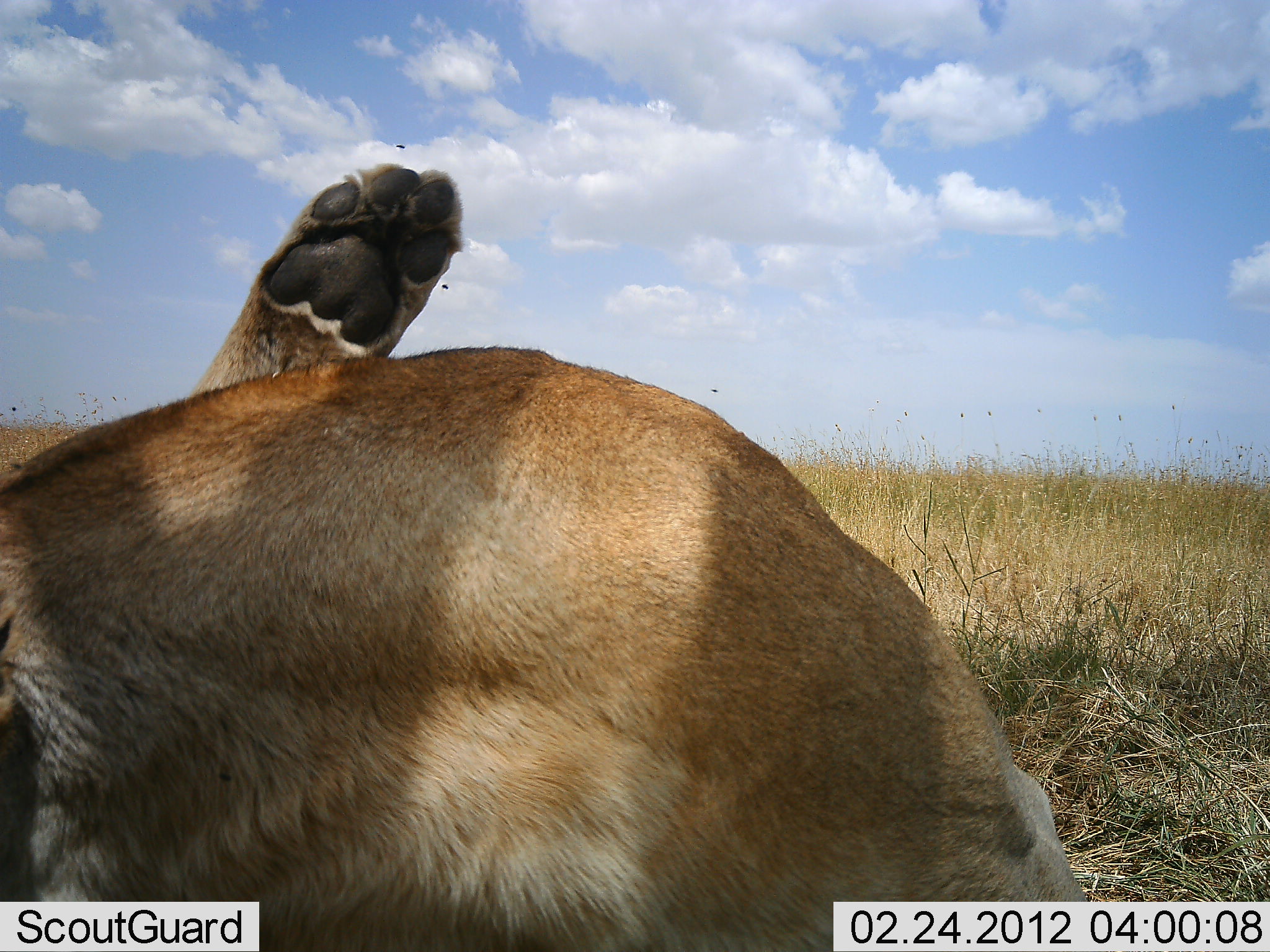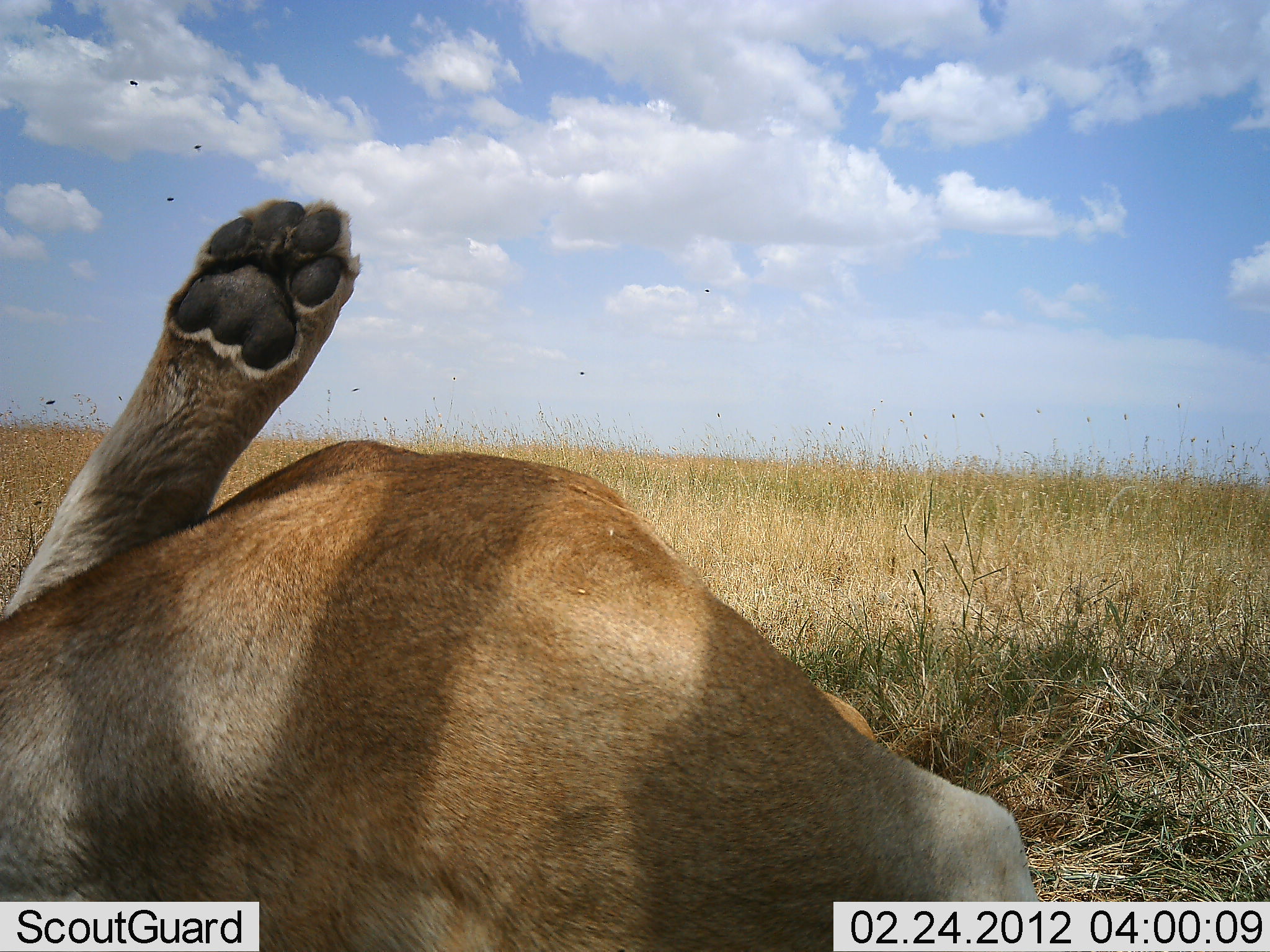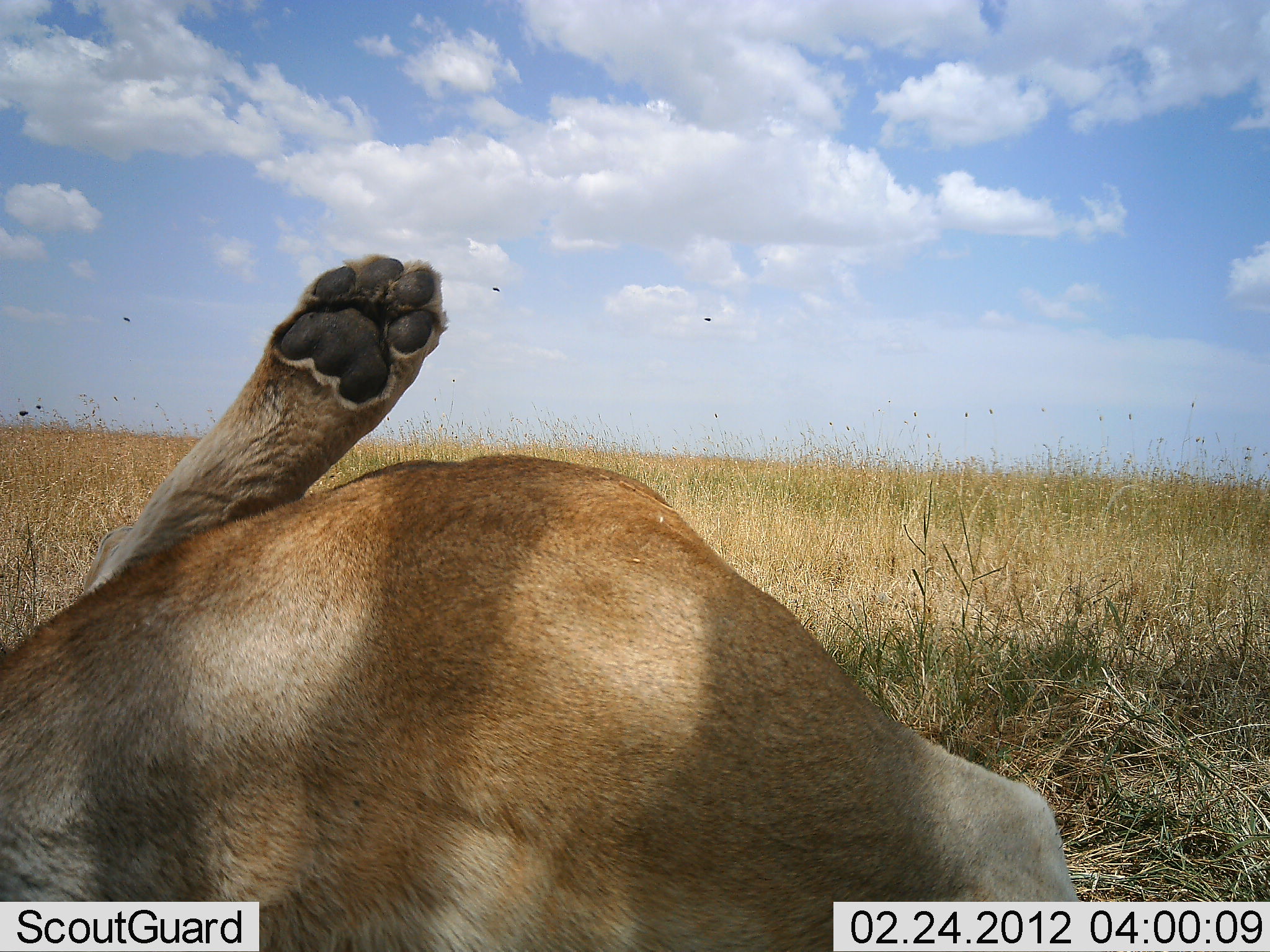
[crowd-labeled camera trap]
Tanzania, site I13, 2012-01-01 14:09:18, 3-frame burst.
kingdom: Animalia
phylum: Chordata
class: Mammalia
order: Carnivora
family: Felidae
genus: Panthera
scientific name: Panthera leo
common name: lion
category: lionfemale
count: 1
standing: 0%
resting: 88%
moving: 0%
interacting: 18%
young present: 0%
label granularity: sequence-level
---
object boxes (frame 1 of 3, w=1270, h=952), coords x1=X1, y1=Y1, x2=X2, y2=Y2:
animal: x1=0, y1=163, x2=1090, y2=950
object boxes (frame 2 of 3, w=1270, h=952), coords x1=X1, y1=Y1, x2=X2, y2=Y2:
animal: x1=0, y1=198, x2=1042, y2=952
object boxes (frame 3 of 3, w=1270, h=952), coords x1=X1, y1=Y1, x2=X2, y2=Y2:
animal: x1=1, y1=253, x2=1092, y2=952